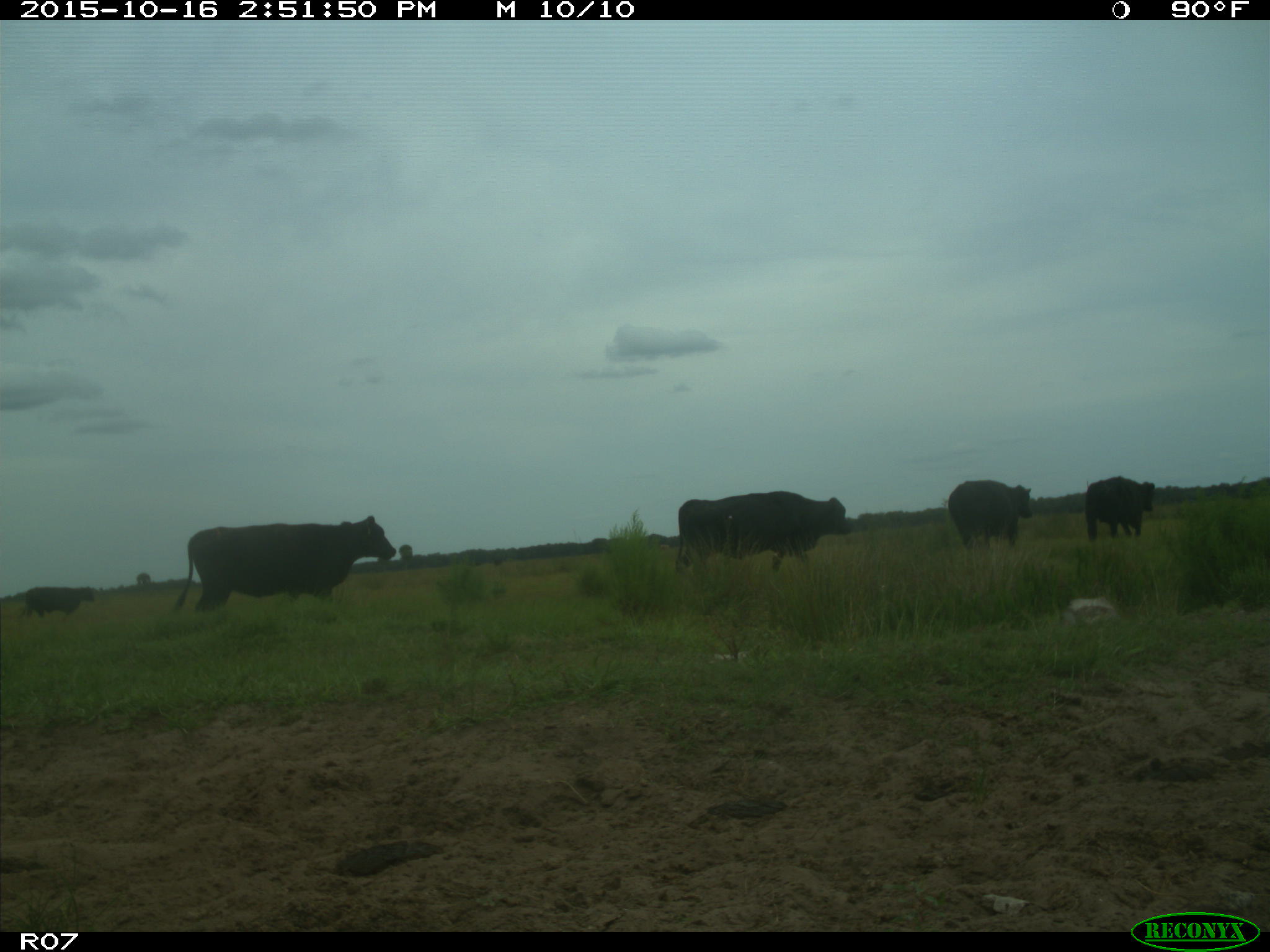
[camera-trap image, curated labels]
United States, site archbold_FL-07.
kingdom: Animalia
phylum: Chordata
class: Mammalia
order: Artiodactyla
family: Bovidae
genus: Bos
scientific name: Bos taurus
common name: domestic cow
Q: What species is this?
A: Bos taurus (domestic cow).